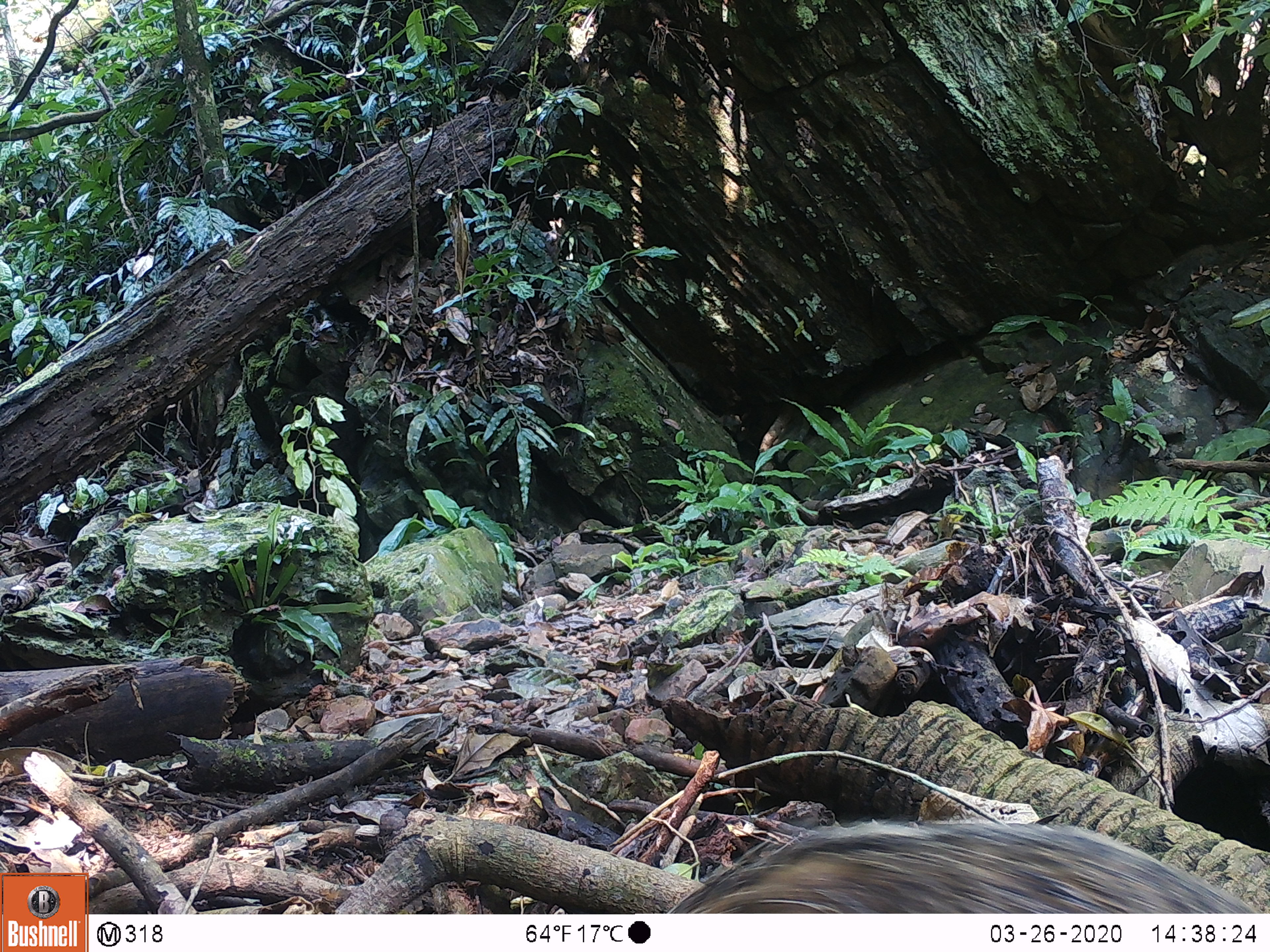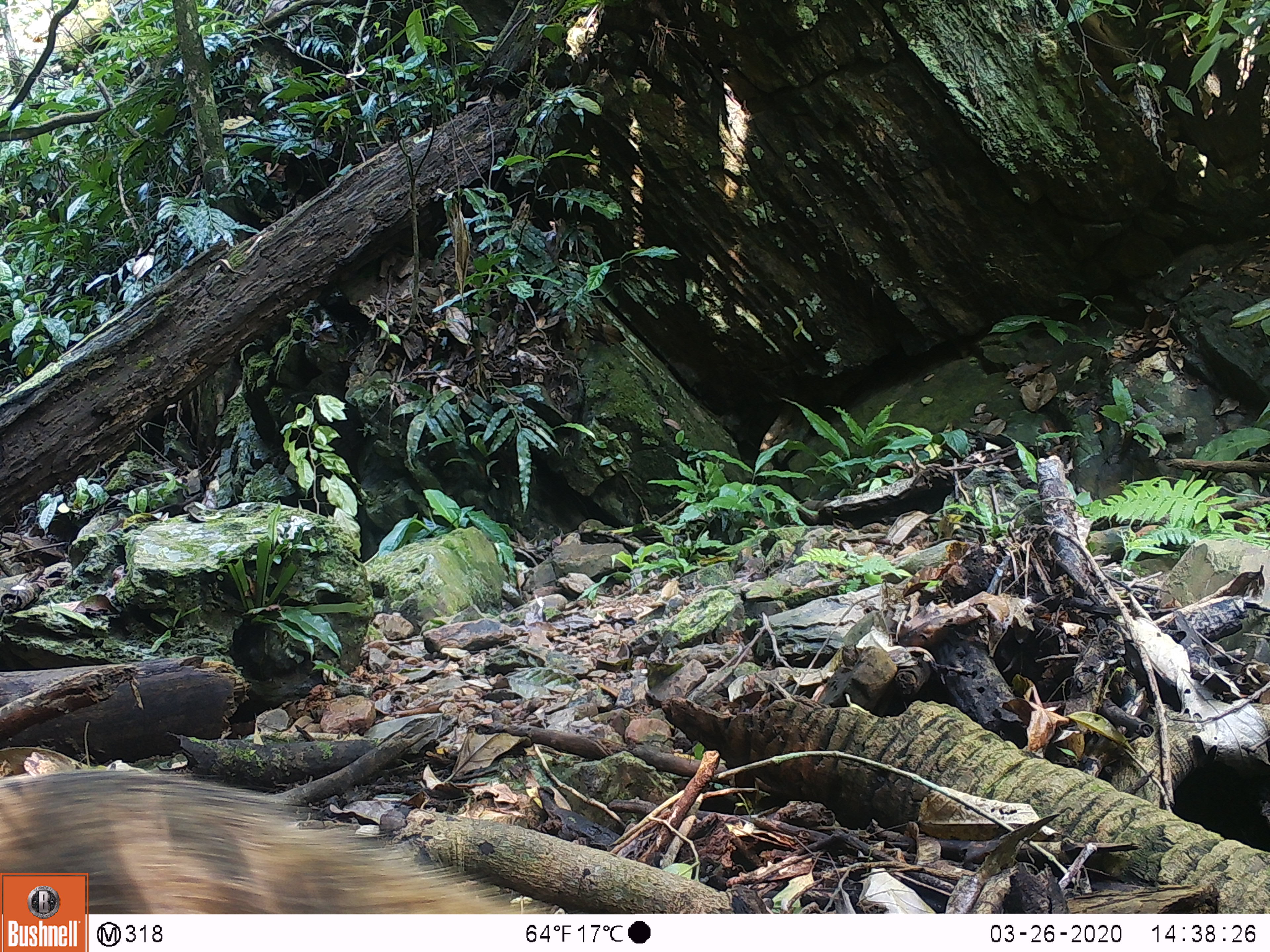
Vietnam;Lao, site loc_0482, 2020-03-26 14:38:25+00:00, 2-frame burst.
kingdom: Animalia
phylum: Chordata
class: Mammalia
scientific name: Mammalia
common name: mammal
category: unidentified small mammal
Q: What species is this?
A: Unidentified small mammal (mammal) (Mammalia).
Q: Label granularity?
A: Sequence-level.